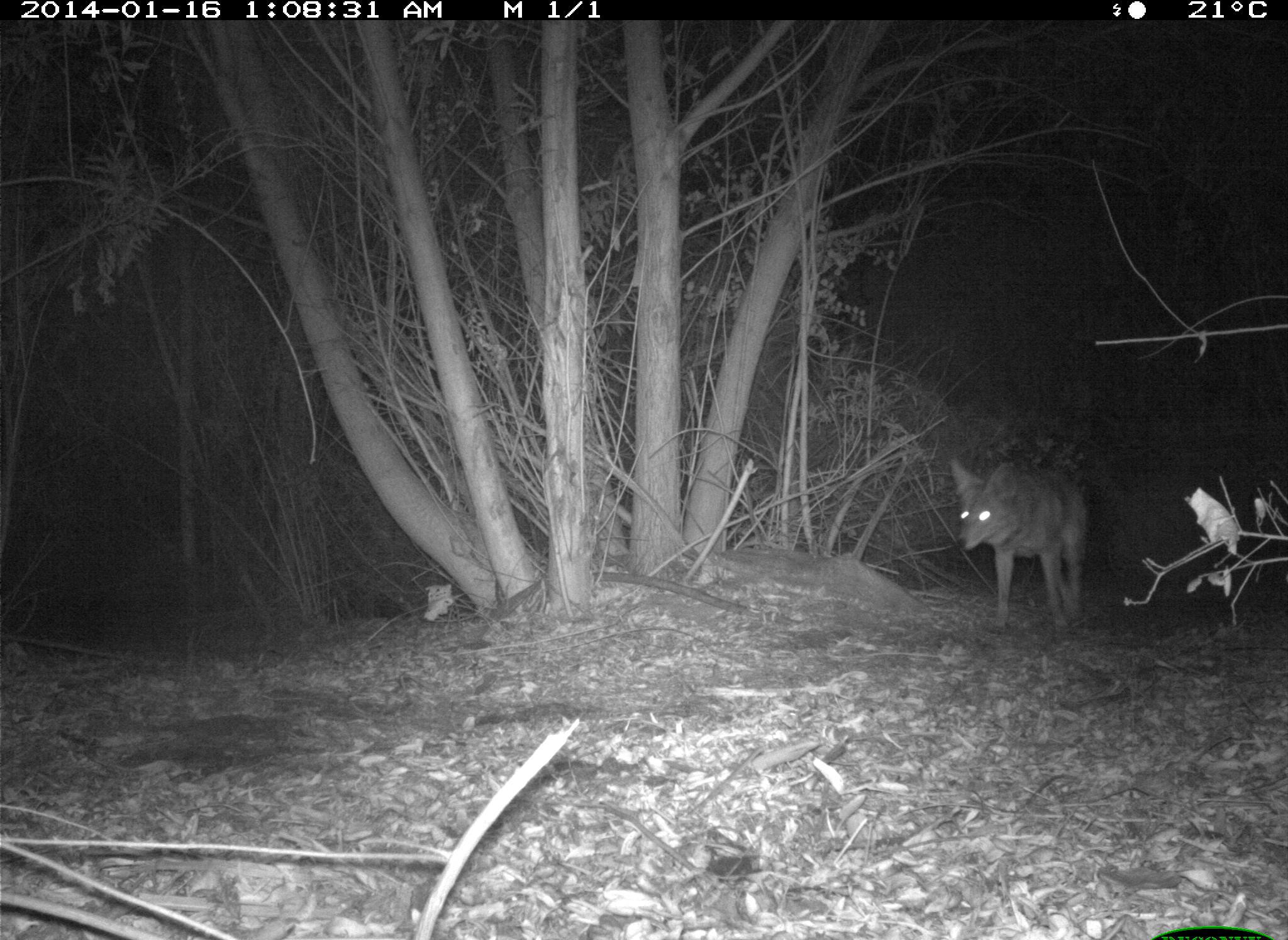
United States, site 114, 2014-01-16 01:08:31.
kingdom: Animalia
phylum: Chordata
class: Mammalia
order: Carnivora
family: Canidae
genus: Canis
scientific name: Canis latrans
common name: coyote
Coyote (Canis latrans).